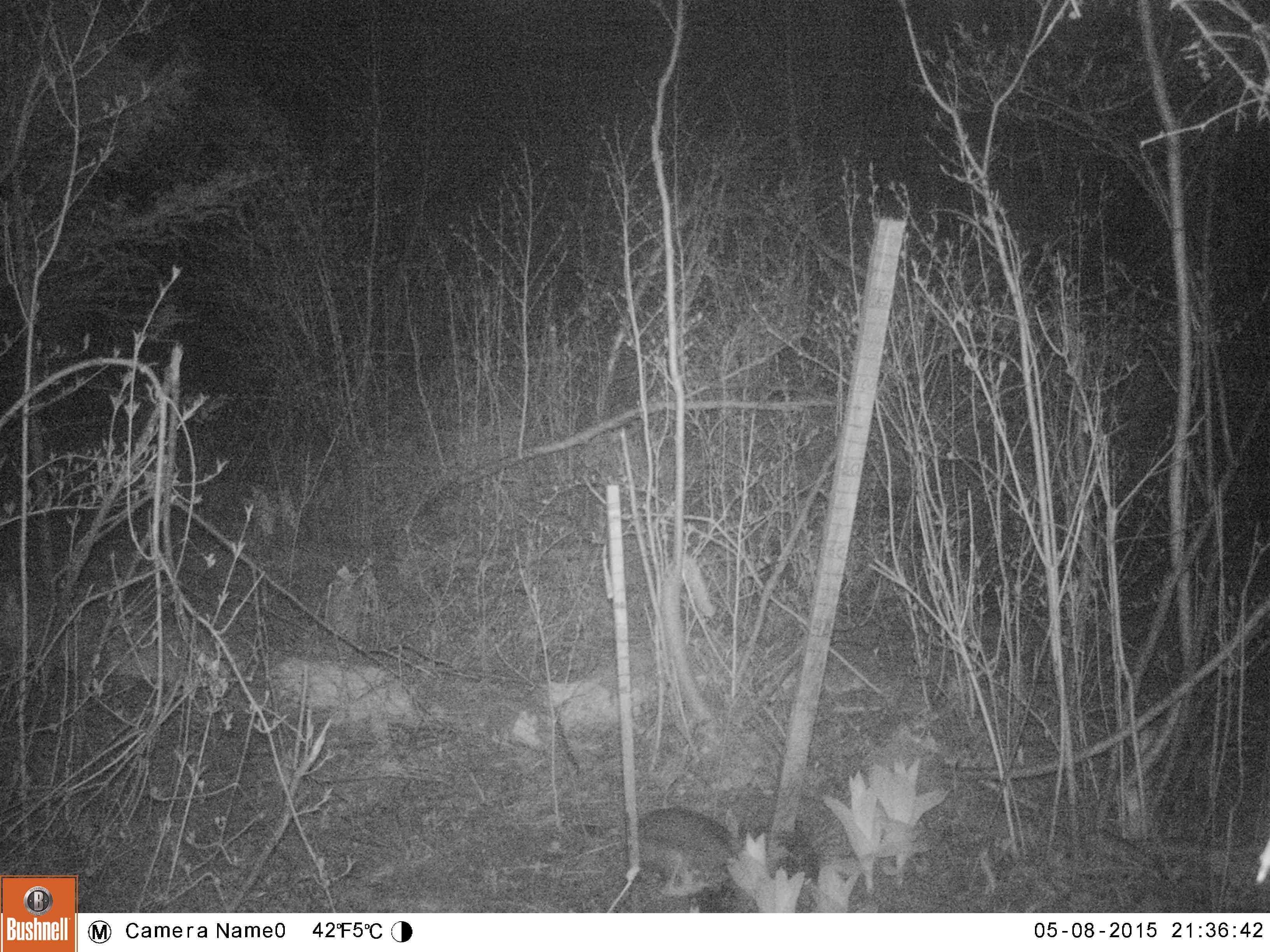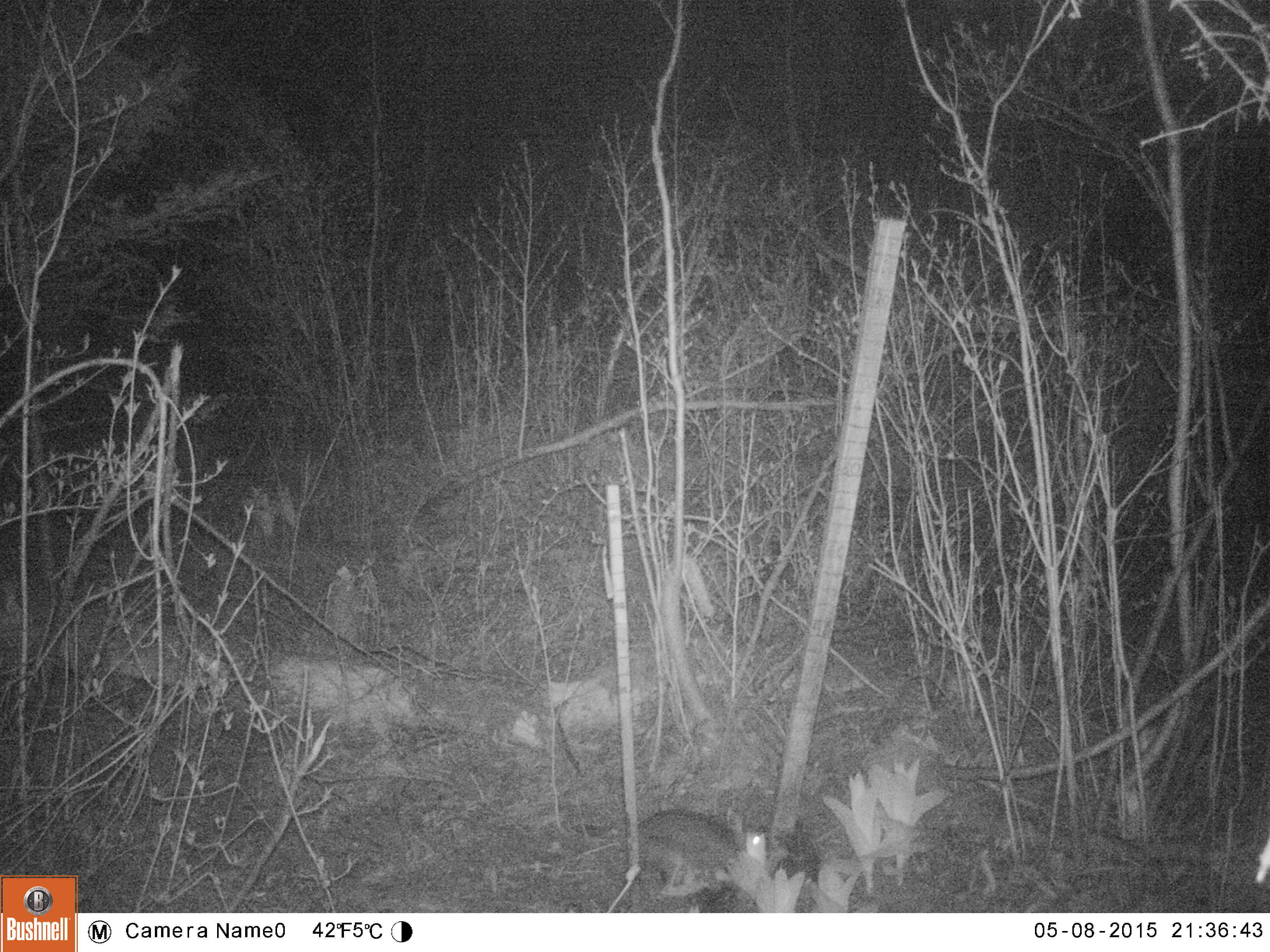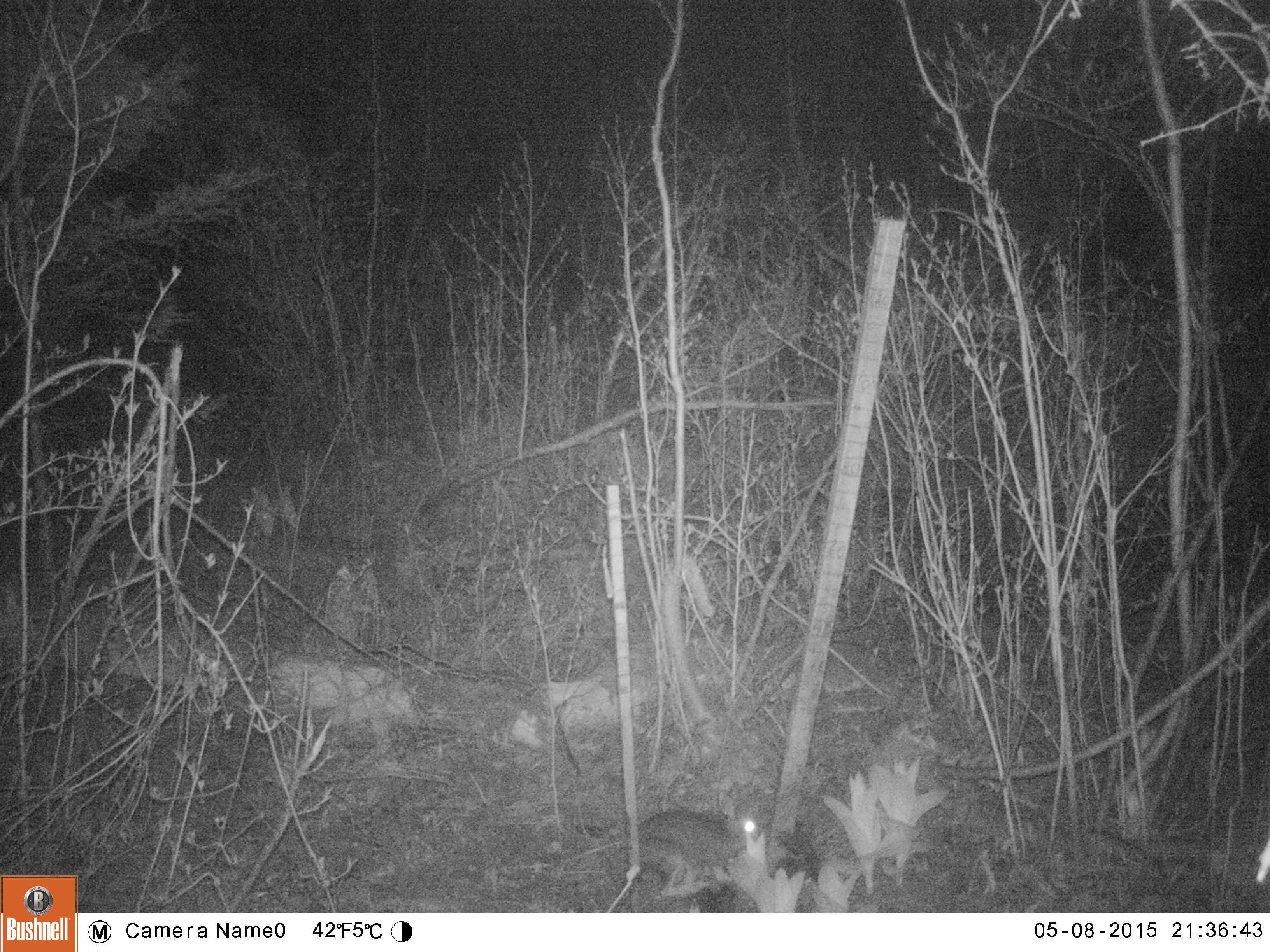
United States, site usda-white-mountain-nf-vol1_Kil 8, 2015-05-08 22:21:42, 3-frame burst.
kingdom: Animalia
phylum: Chordata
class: Mammalia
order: Lagomorpha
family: Leporidae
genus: Lepus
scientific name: Lepus americanus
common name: snowshoe hare